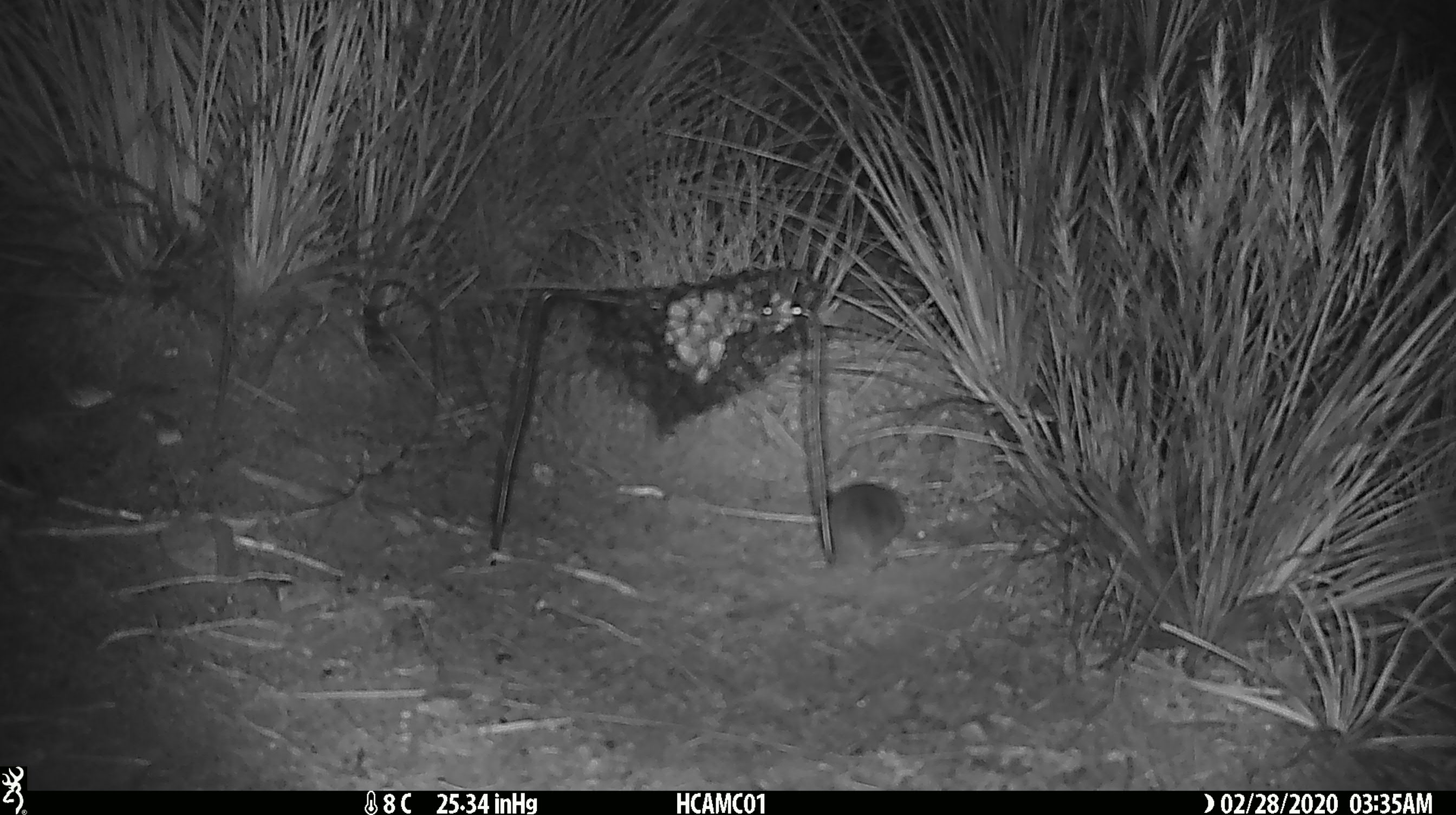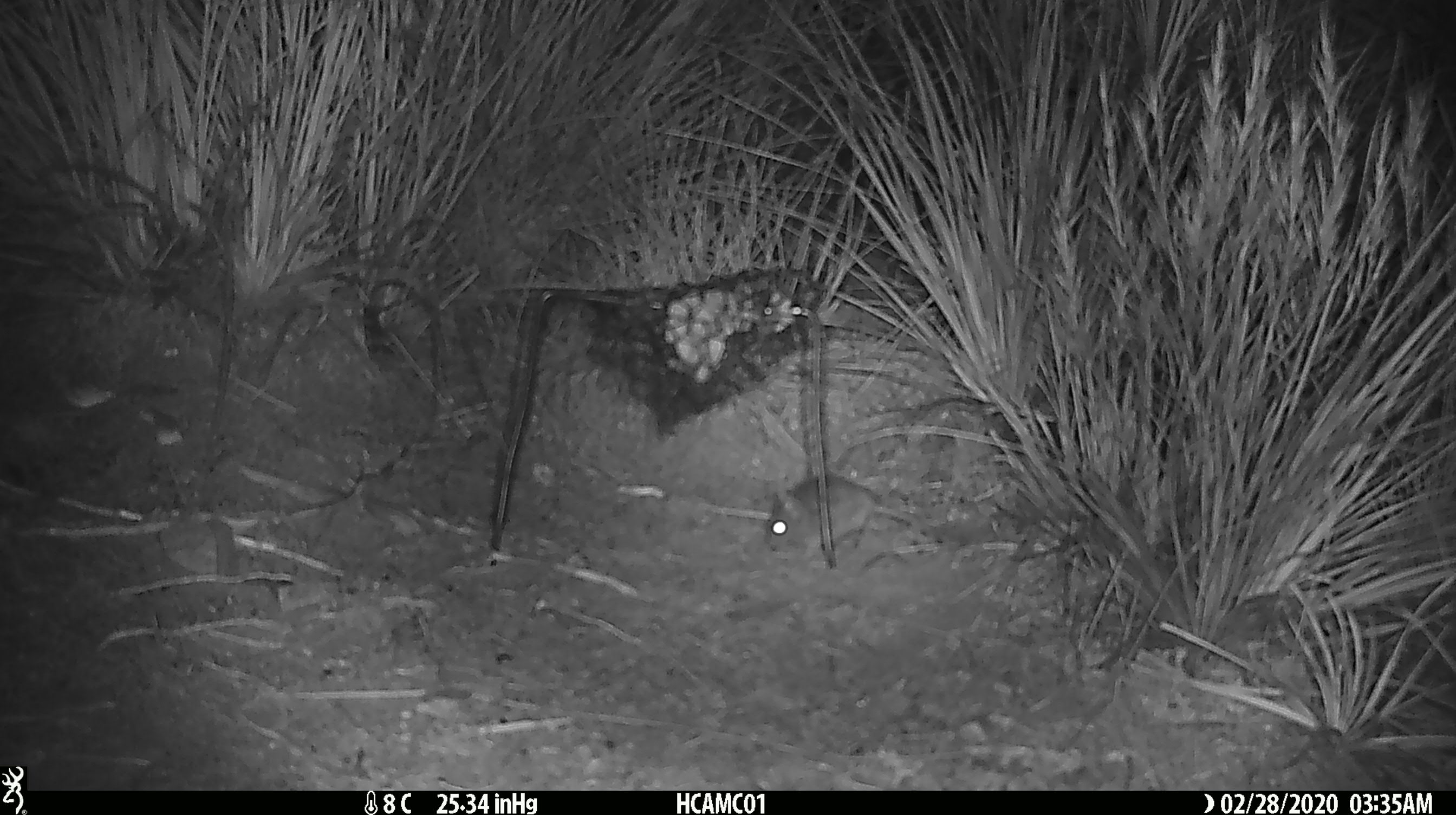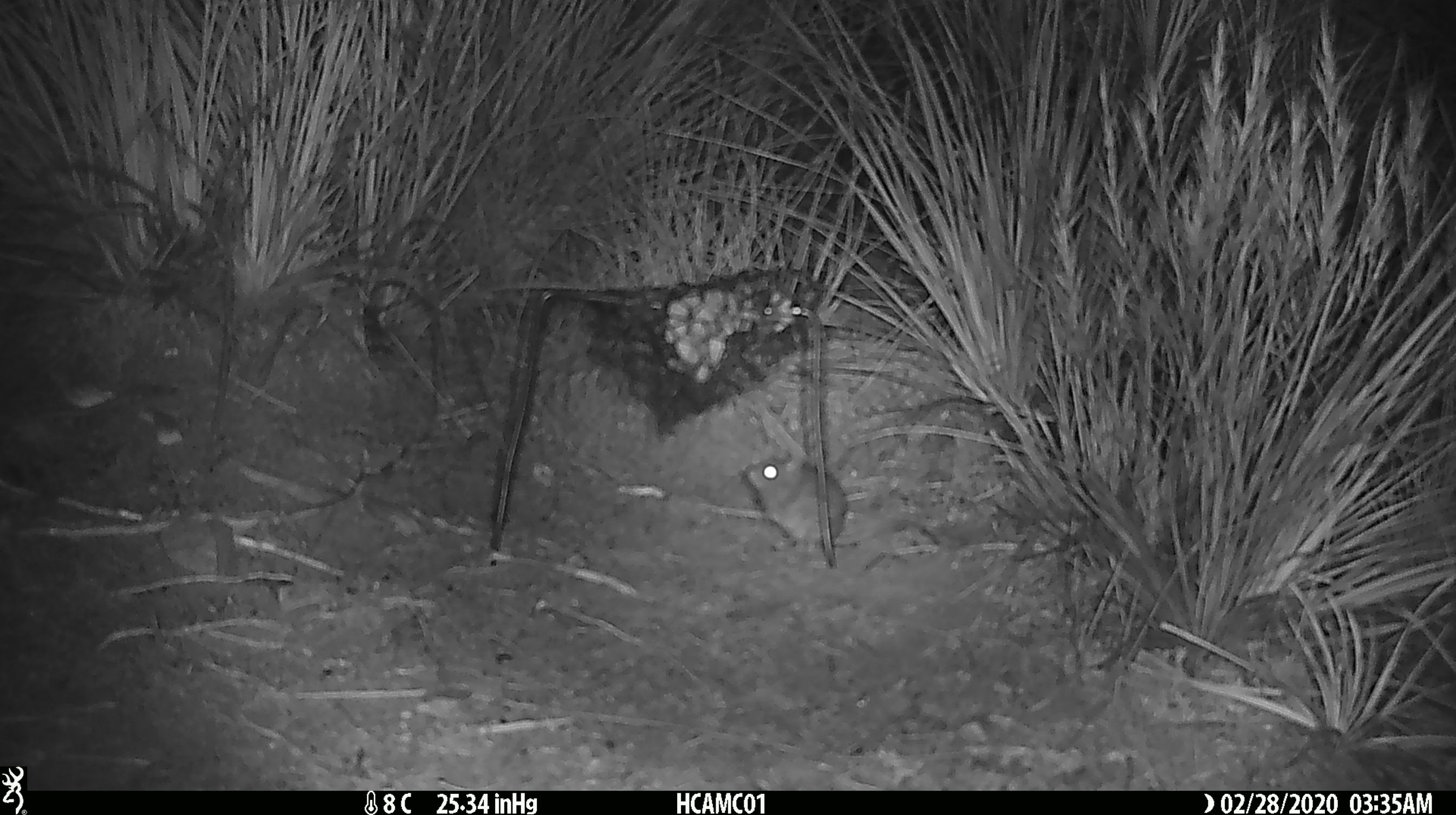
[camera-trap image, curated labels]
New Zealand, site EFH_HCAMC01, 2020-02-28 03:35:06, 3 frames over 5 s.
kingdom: Animalia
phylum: Chordata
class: Mammalia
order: Rodentia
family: Muridae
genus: Mus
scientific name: Mus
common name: mouse